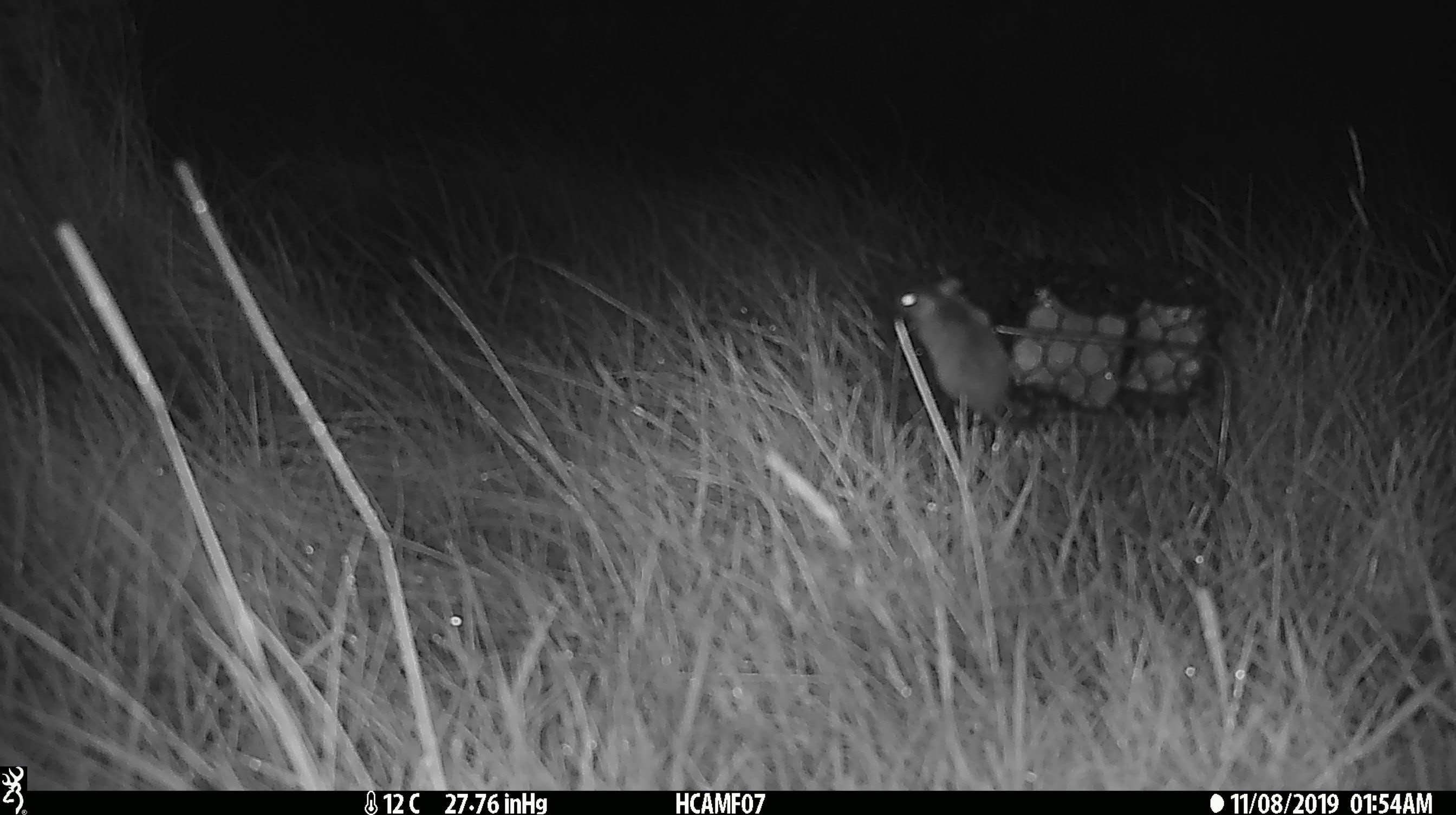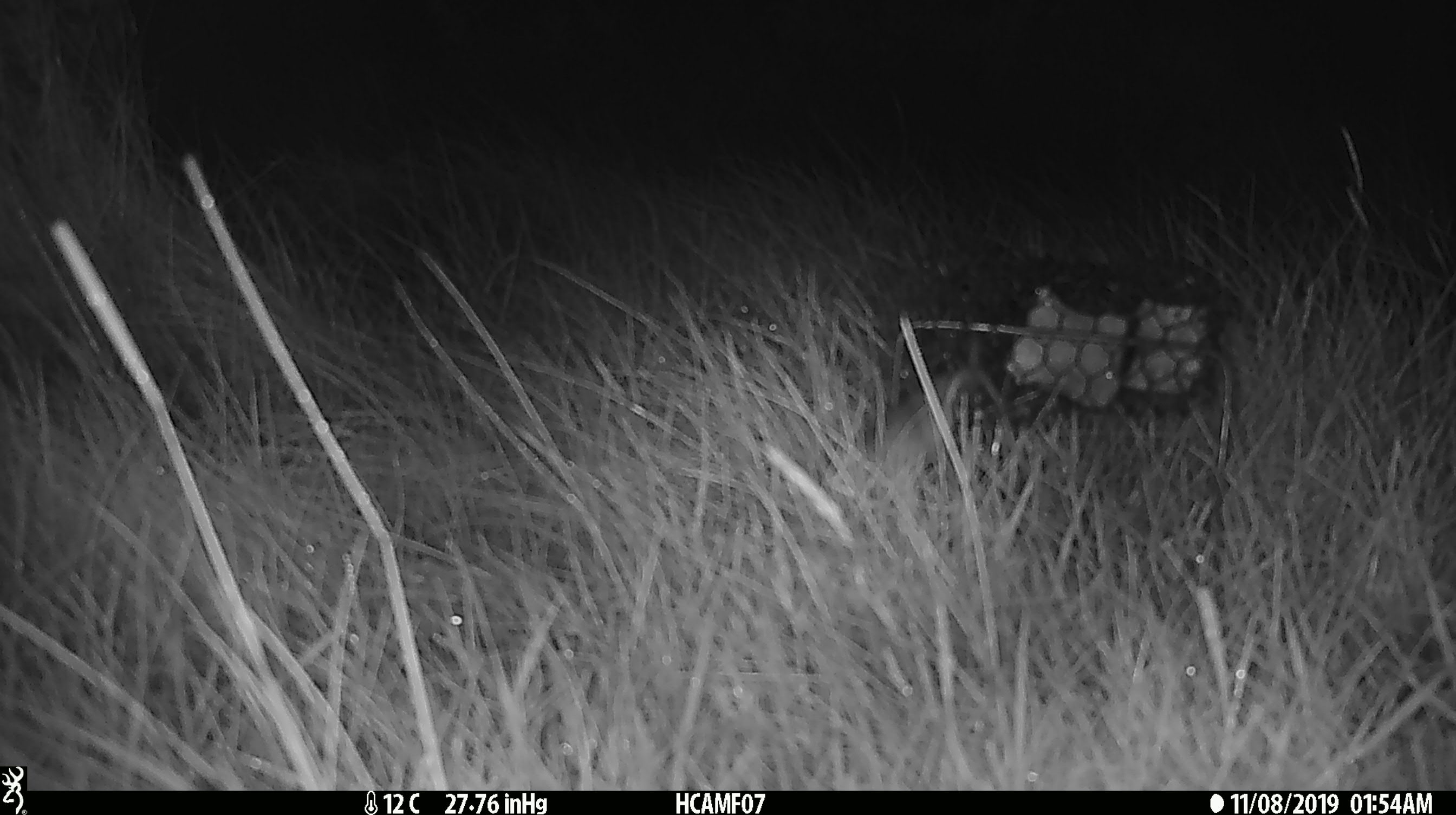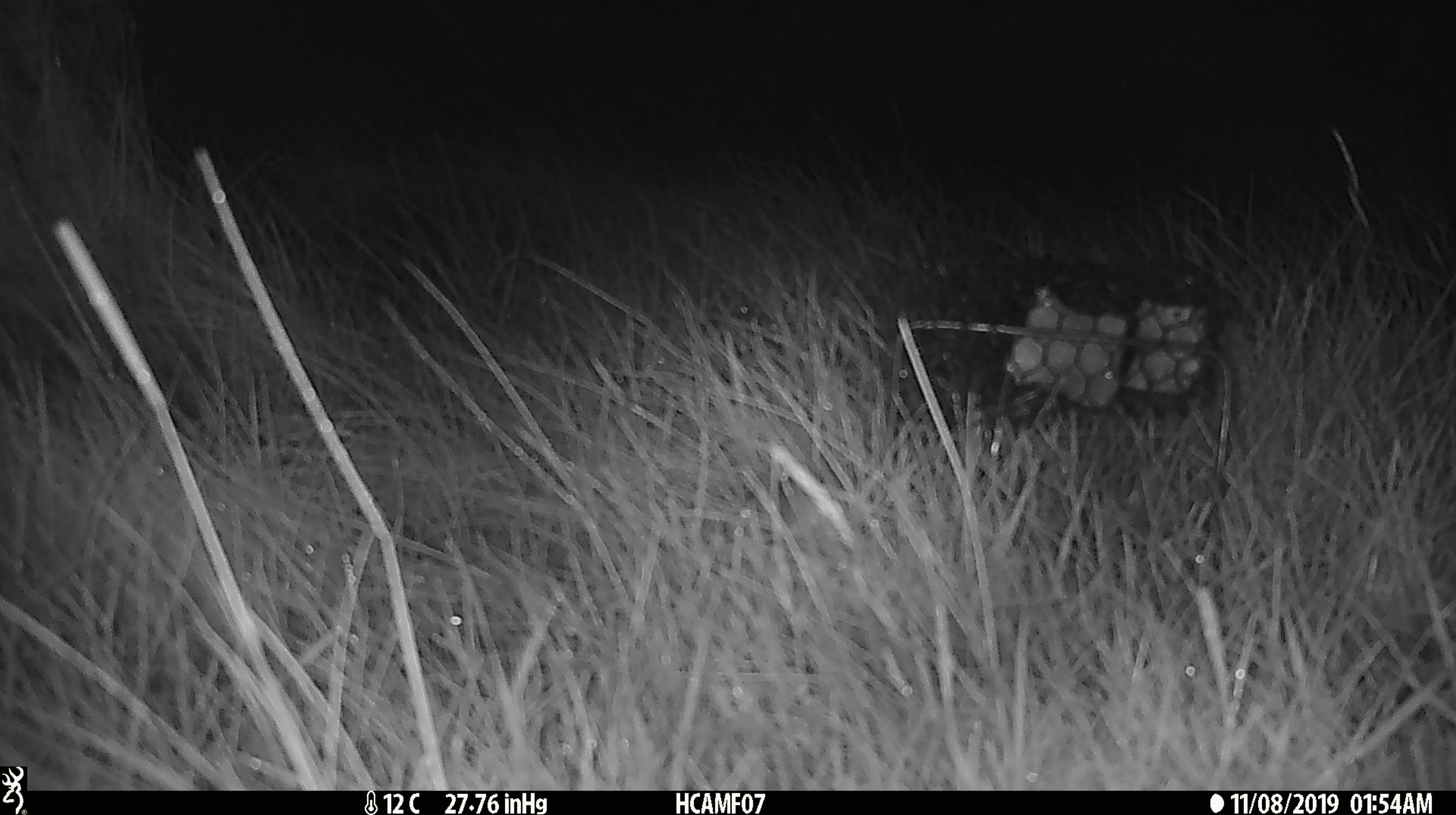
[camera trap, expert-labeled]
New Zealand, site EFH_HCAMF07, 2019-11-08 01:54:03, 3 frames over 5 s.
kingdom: Animalia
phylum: Chordata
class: Mammalia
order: Rodentia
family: Muridae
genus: Mus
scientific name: Mus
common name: mouse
Mouse (Mus).